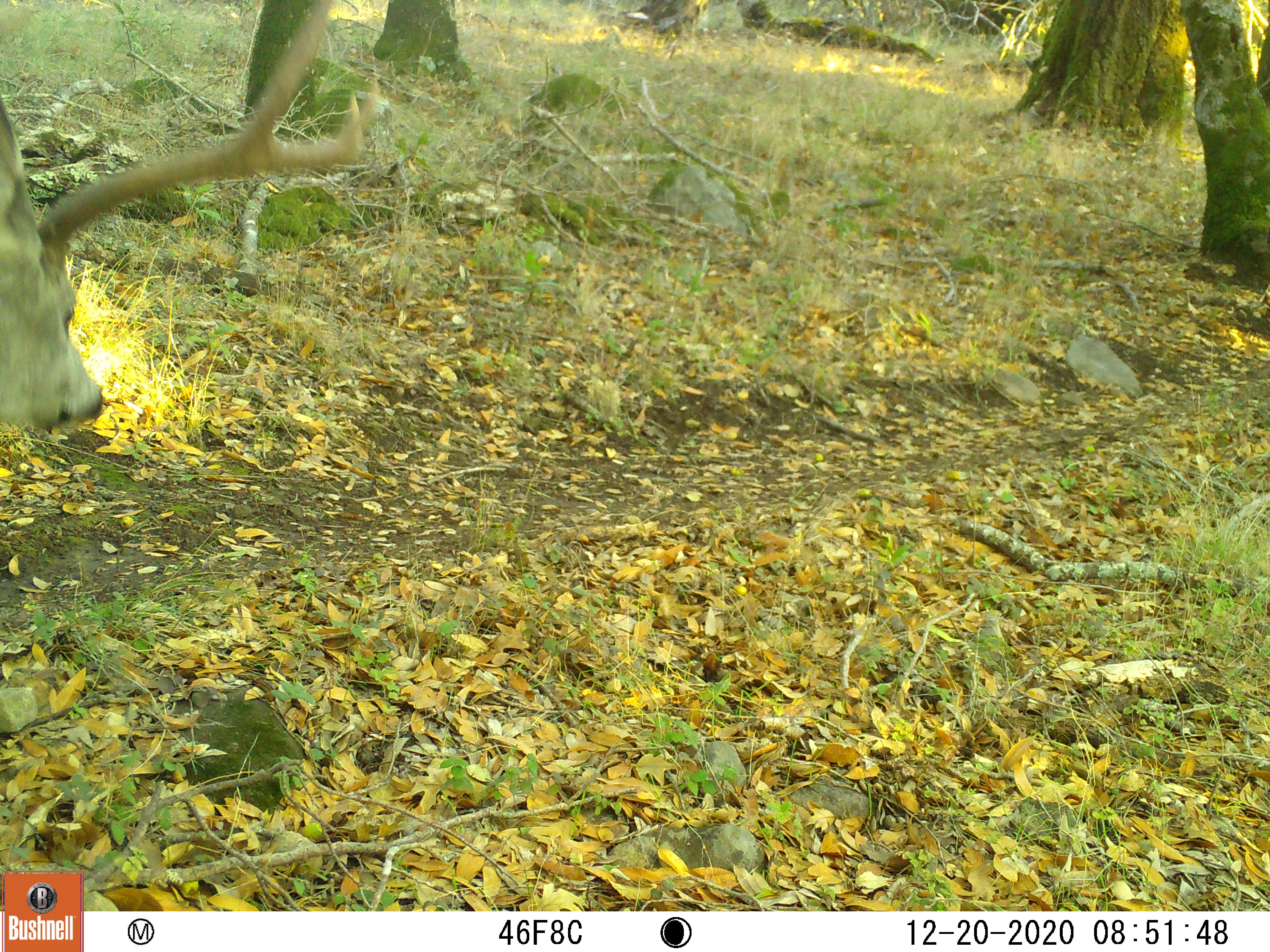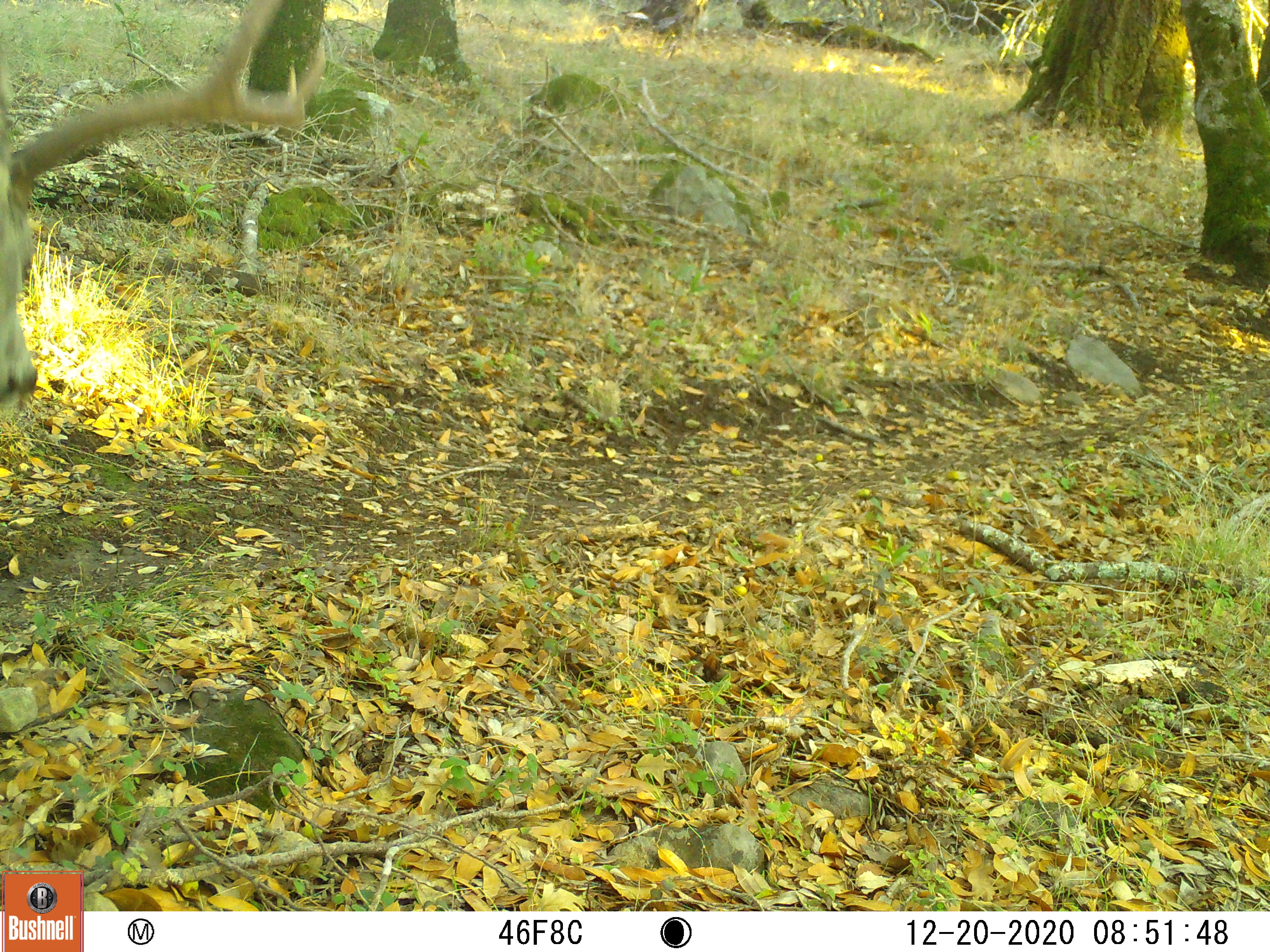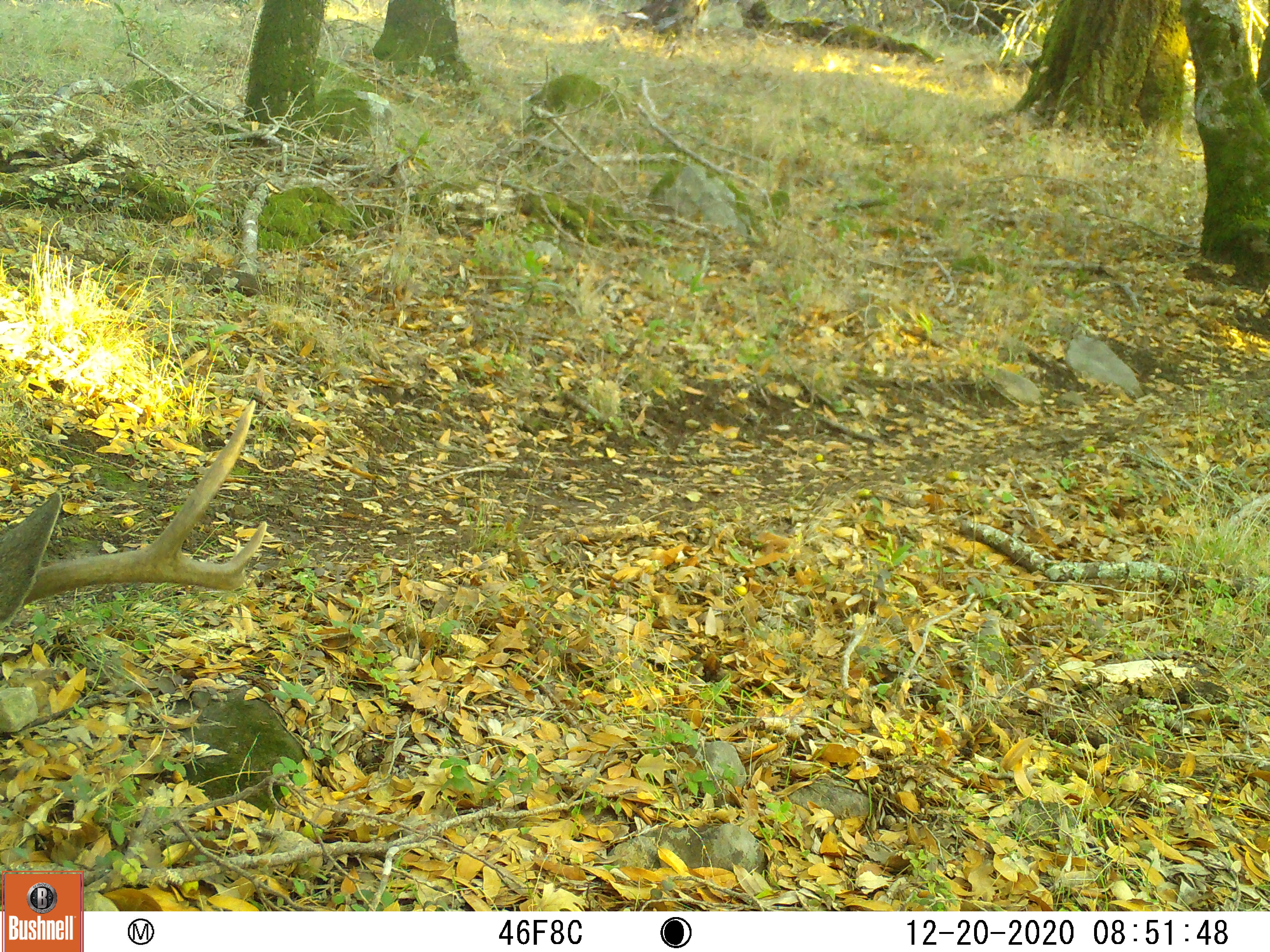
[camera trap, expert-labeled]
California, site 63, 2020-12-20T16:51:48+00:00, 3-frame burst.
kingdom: Animalia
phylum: Chordata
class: Mammalia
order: Artiodactyla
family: Cervidae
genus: Odocoileus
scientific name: Odocoileus hemionus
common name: mule deer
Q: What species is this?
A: Mule deer (Odocoileus hemionus).